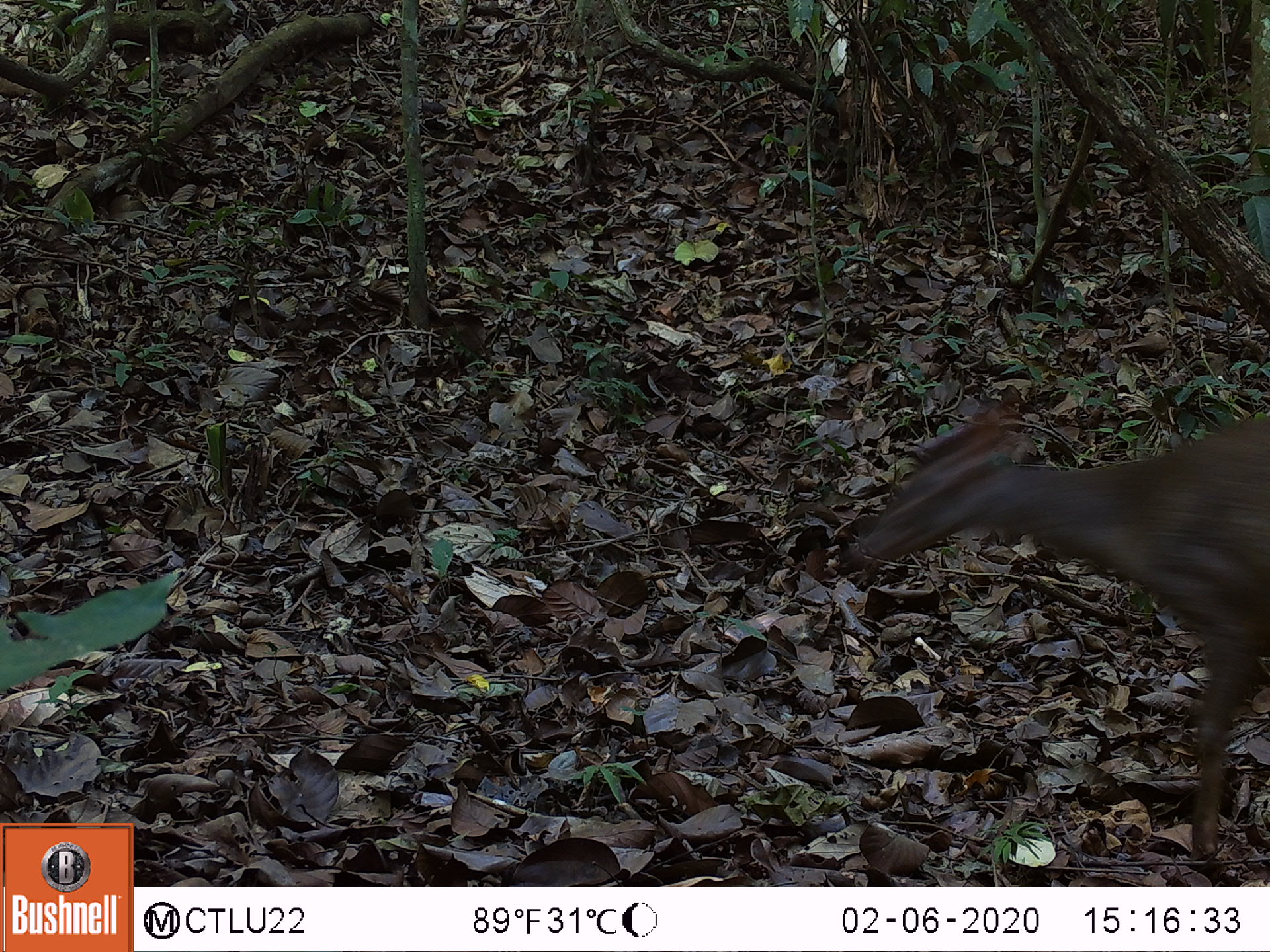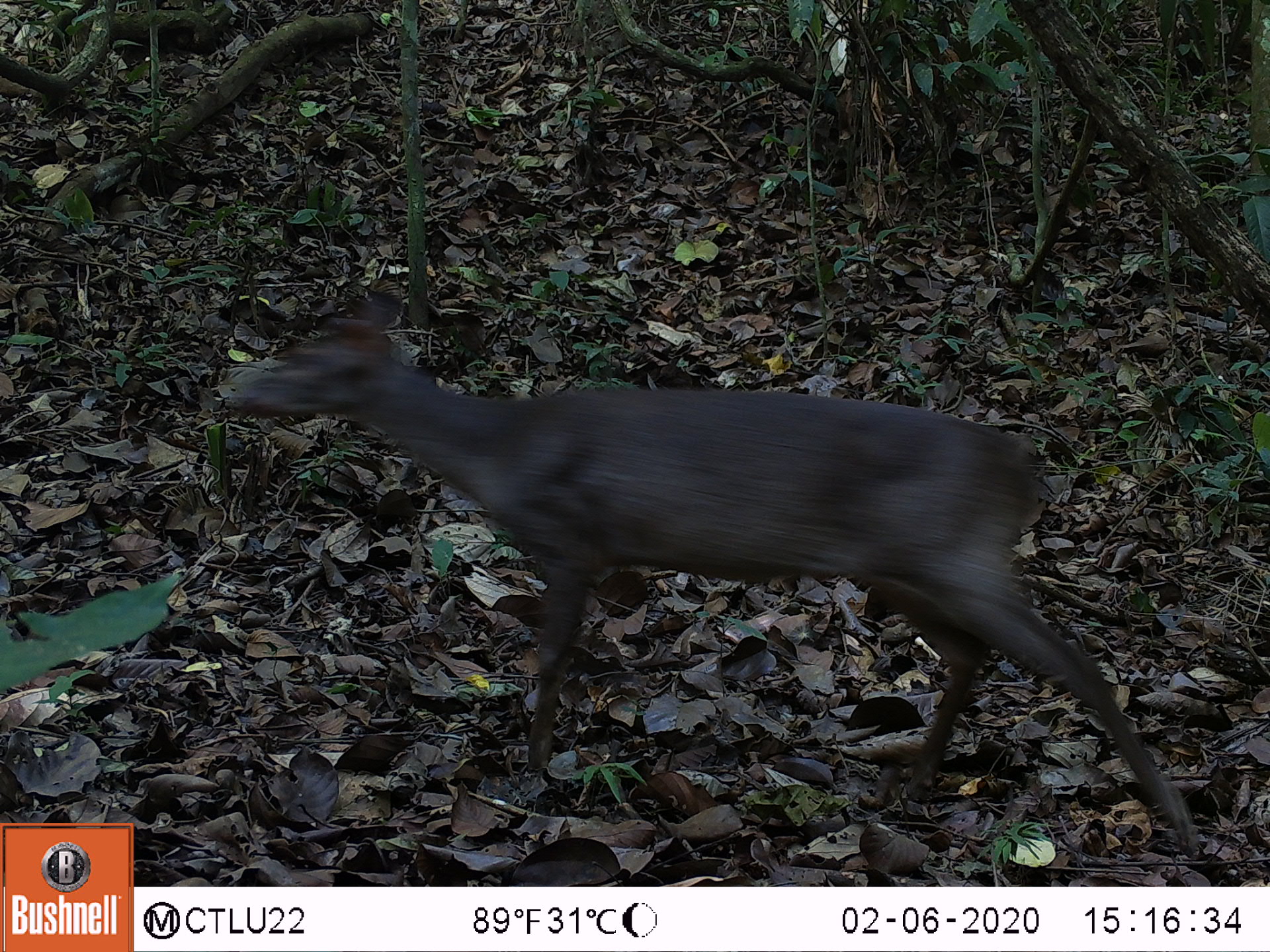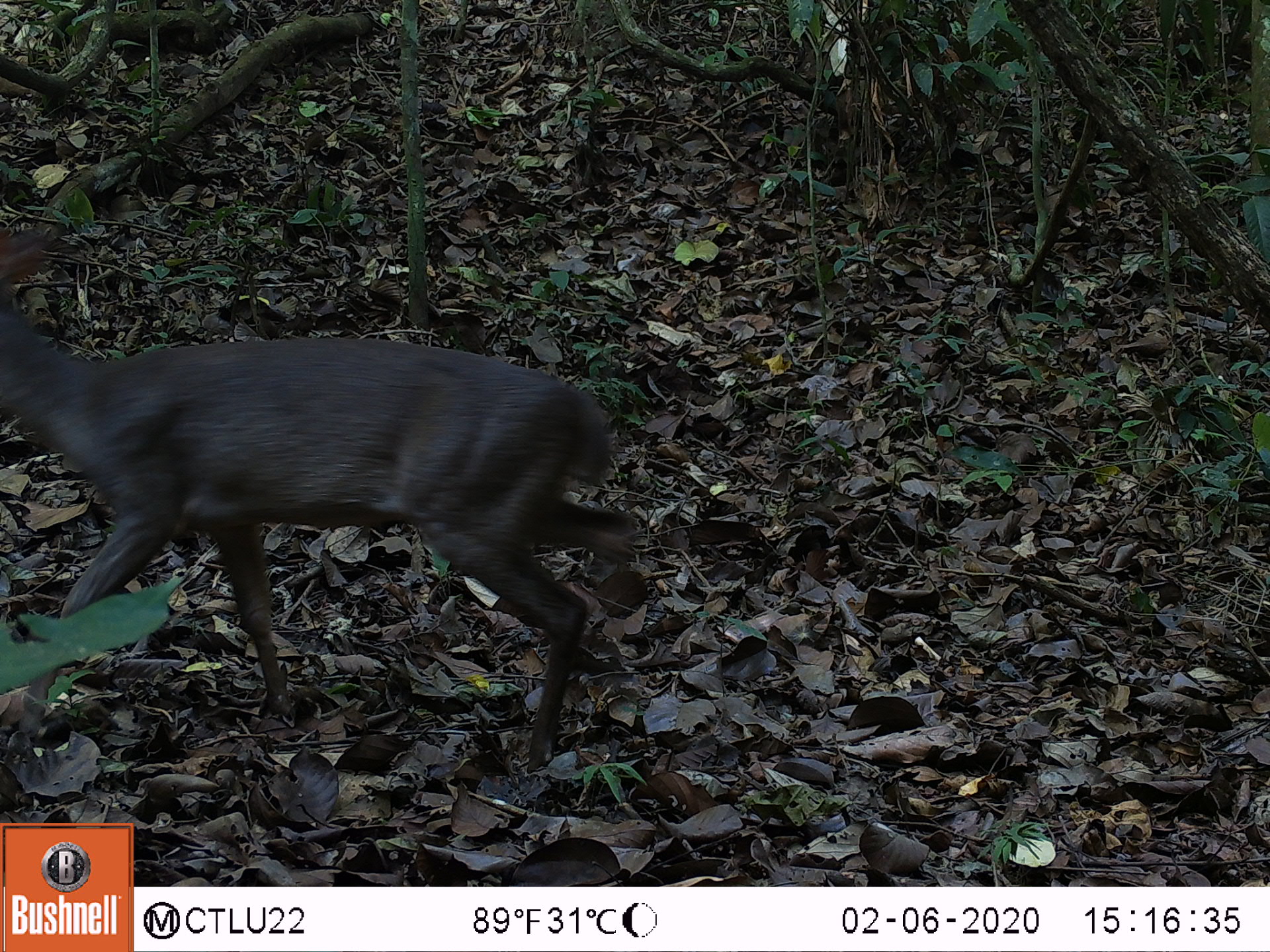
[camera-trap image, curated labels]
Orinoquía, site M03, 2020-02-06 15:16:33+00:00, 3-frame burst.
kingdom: Animalia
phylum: Chordata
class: Mammalia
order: Artiodactyla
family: Cervidae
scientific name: Cervidae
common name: deer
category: unknown cervid